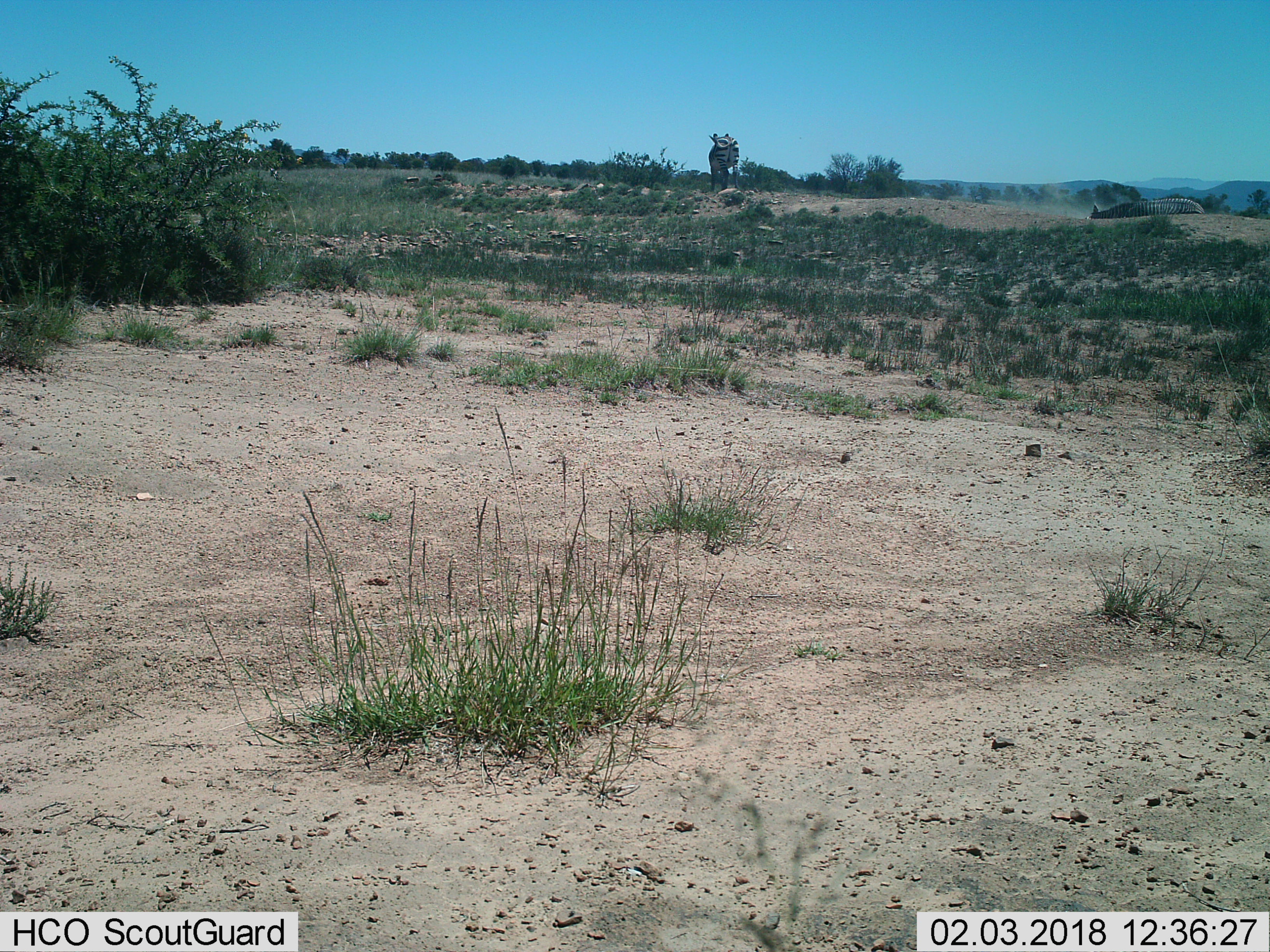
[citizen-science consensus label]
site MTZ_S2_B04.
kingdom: Animalia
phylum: Chordata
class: Mammalia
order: Perissodactyla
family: Equidae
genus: Equus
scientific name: Equus zebra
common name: mountain zebra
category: zebramountain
Zebramountain (mountain zebra) (Equus zebra), count 2. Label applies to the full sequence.